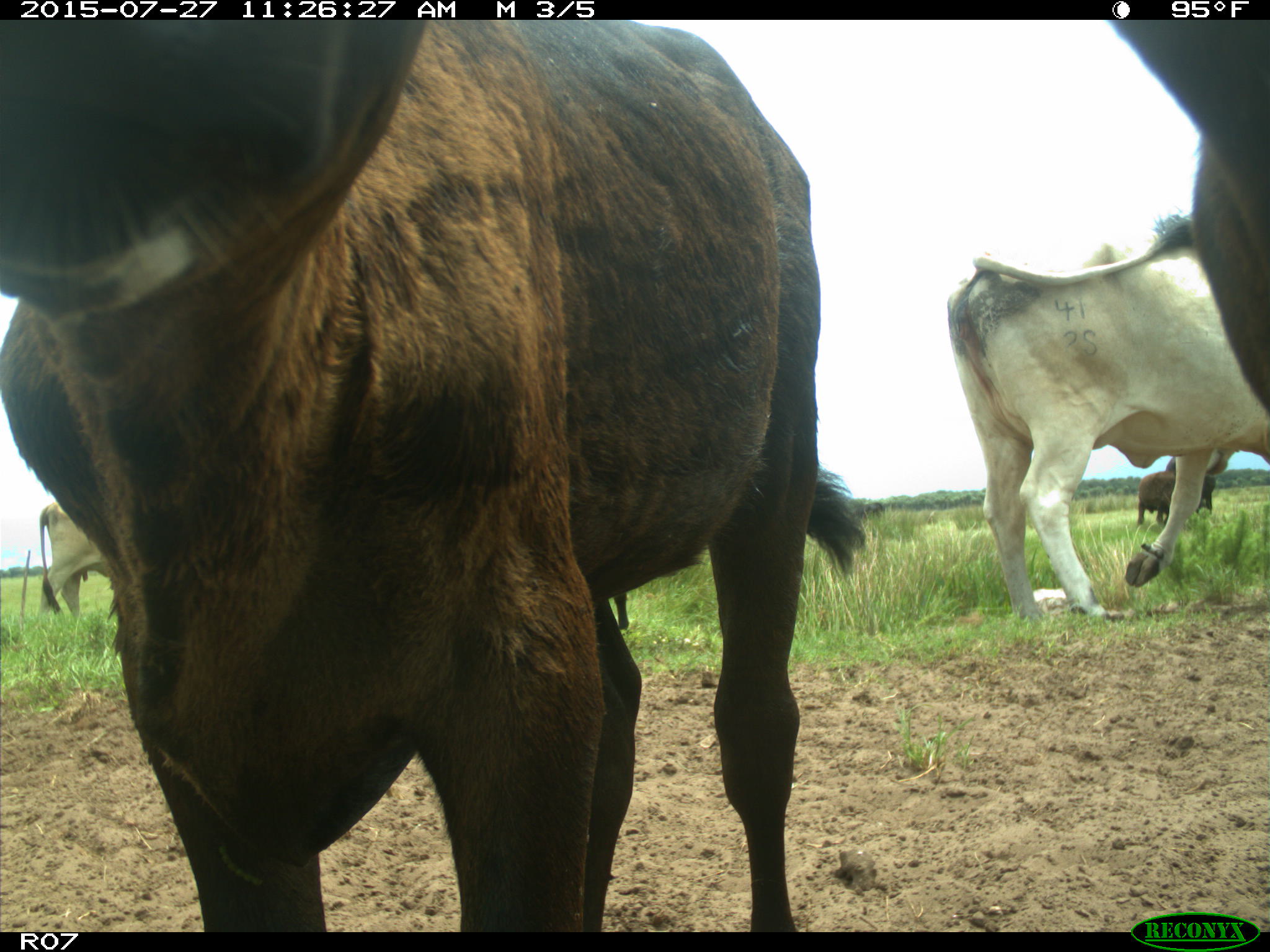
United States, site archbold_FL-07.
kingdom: Animalia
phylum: Chordata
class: Mammalia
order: Artiodactyla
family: Bovidae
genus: Bos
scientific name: Bos taurus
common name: domestic cow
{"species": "Bos taurus (domestic cow)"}